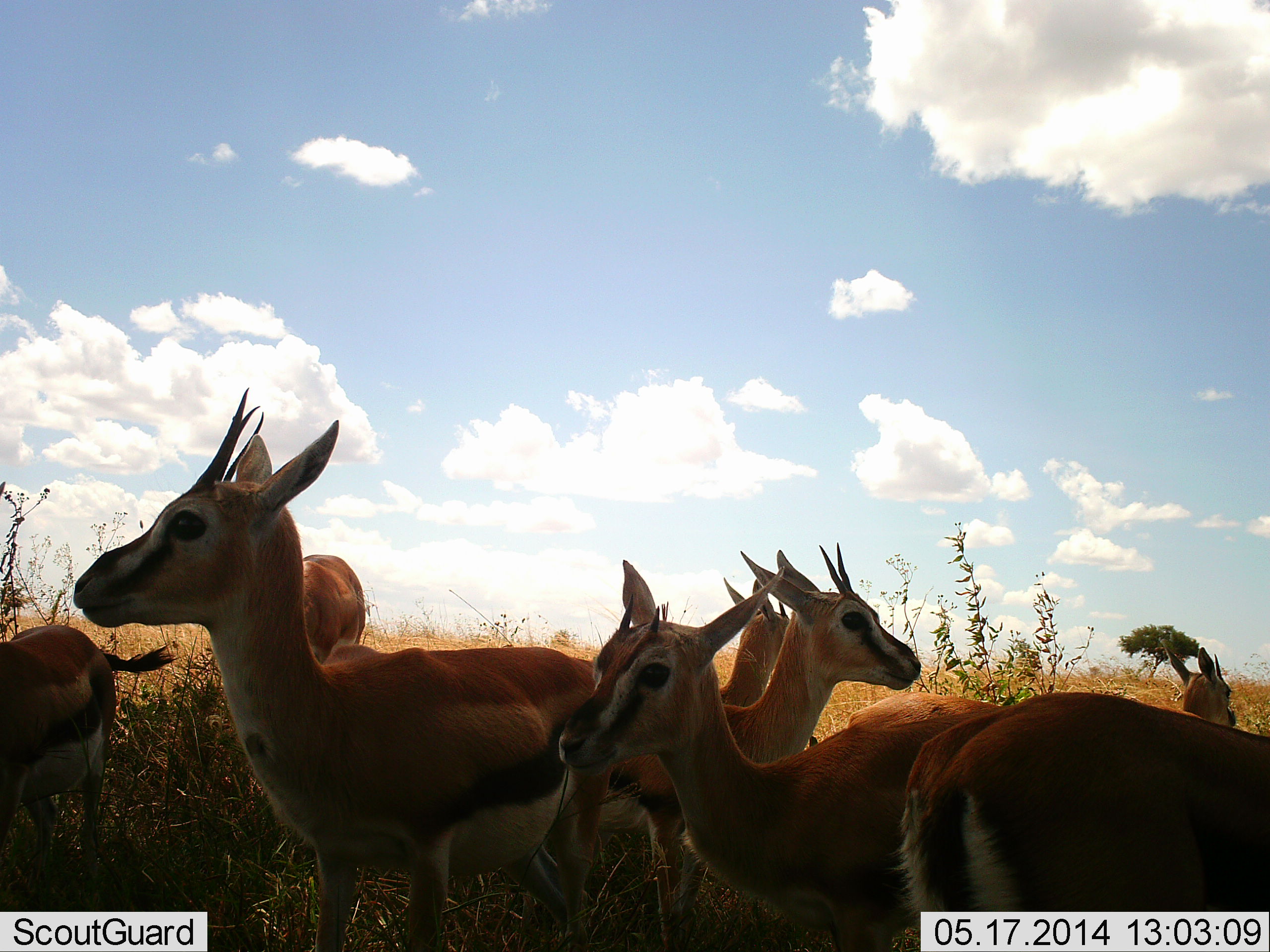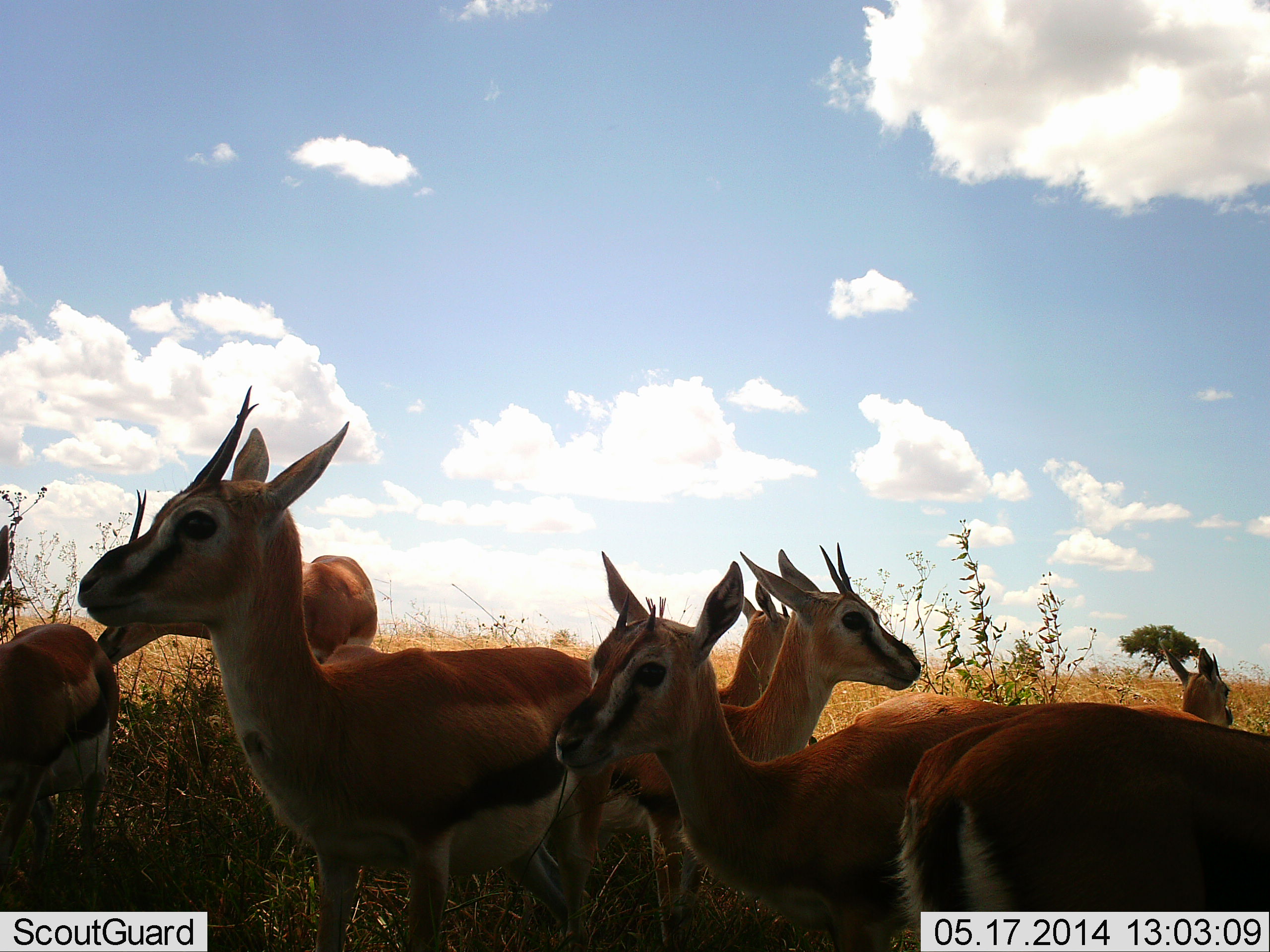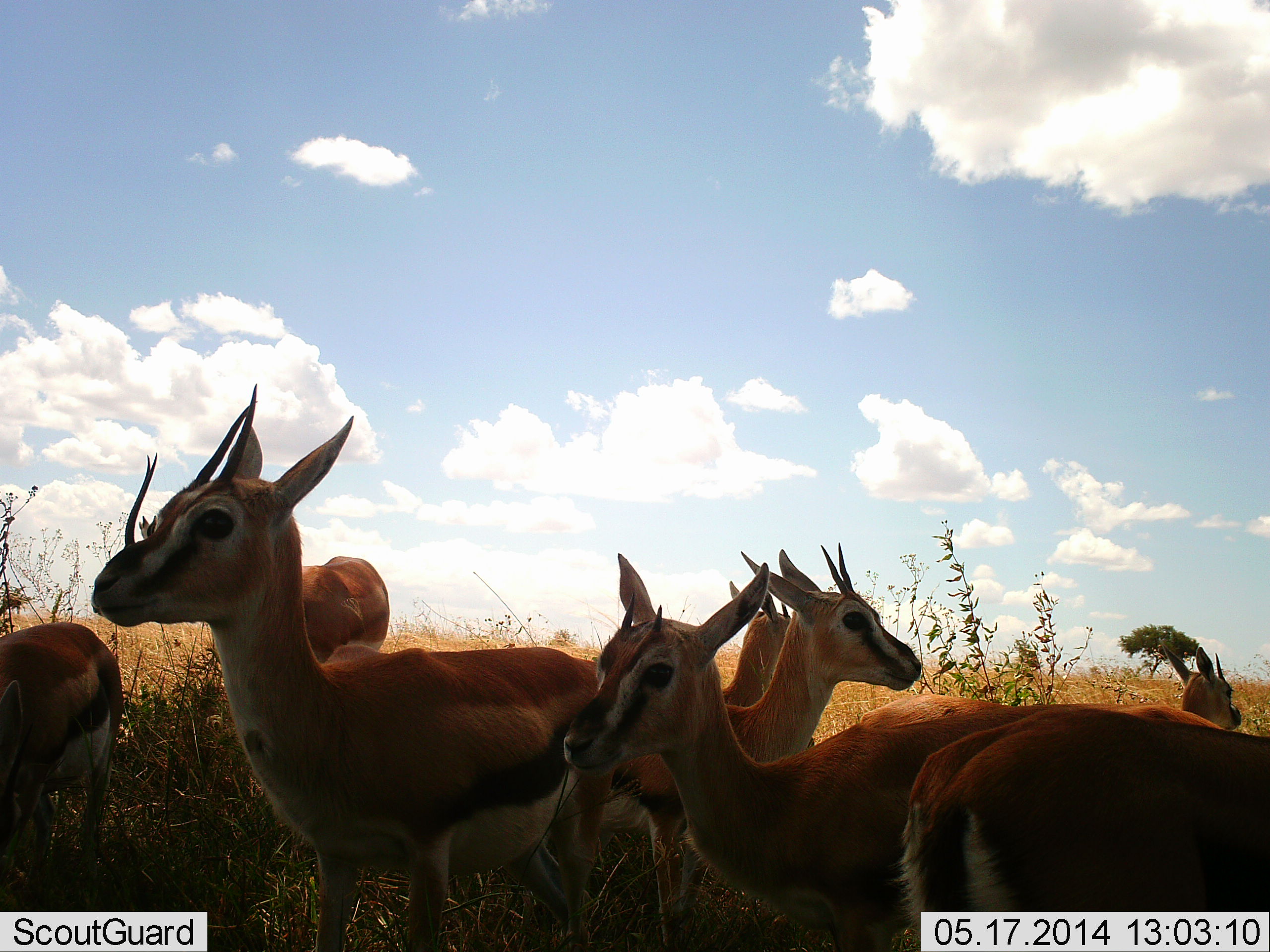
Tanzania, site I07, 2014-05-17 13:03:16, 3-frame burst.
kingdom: Animalia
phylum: Chordata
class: Mammalia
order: Artiodactyla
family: Bovidae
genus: Eudorcas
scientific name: Eudorcas thomsonii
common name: thomson's gazelle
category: gazellethomsons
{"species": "gazellethomsons (thomson's gazelle) (Eudorcas thomsonii)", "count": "7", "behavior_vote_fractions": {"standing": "97%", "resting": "13%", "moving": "0%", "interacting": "3%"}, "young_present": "3%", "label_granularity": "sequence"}